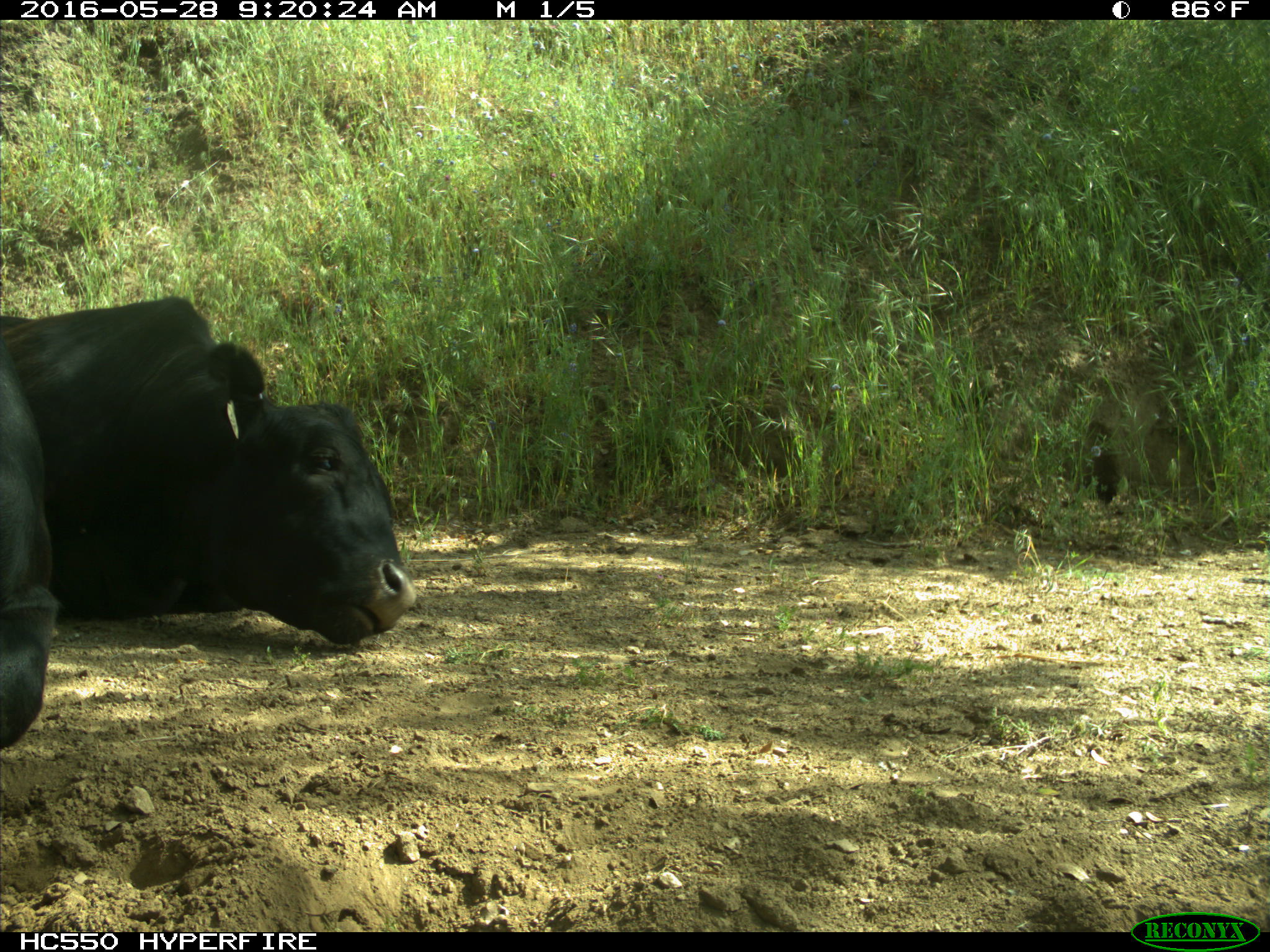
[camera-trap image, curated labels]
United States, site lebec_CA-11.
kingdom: Animalia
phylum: Chordata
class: Mammalia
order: Artiodactyla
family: Bovidae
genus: Bos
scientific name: Bos taurus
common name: domestic cow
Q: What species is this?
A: Bos taurus (domestic cow).